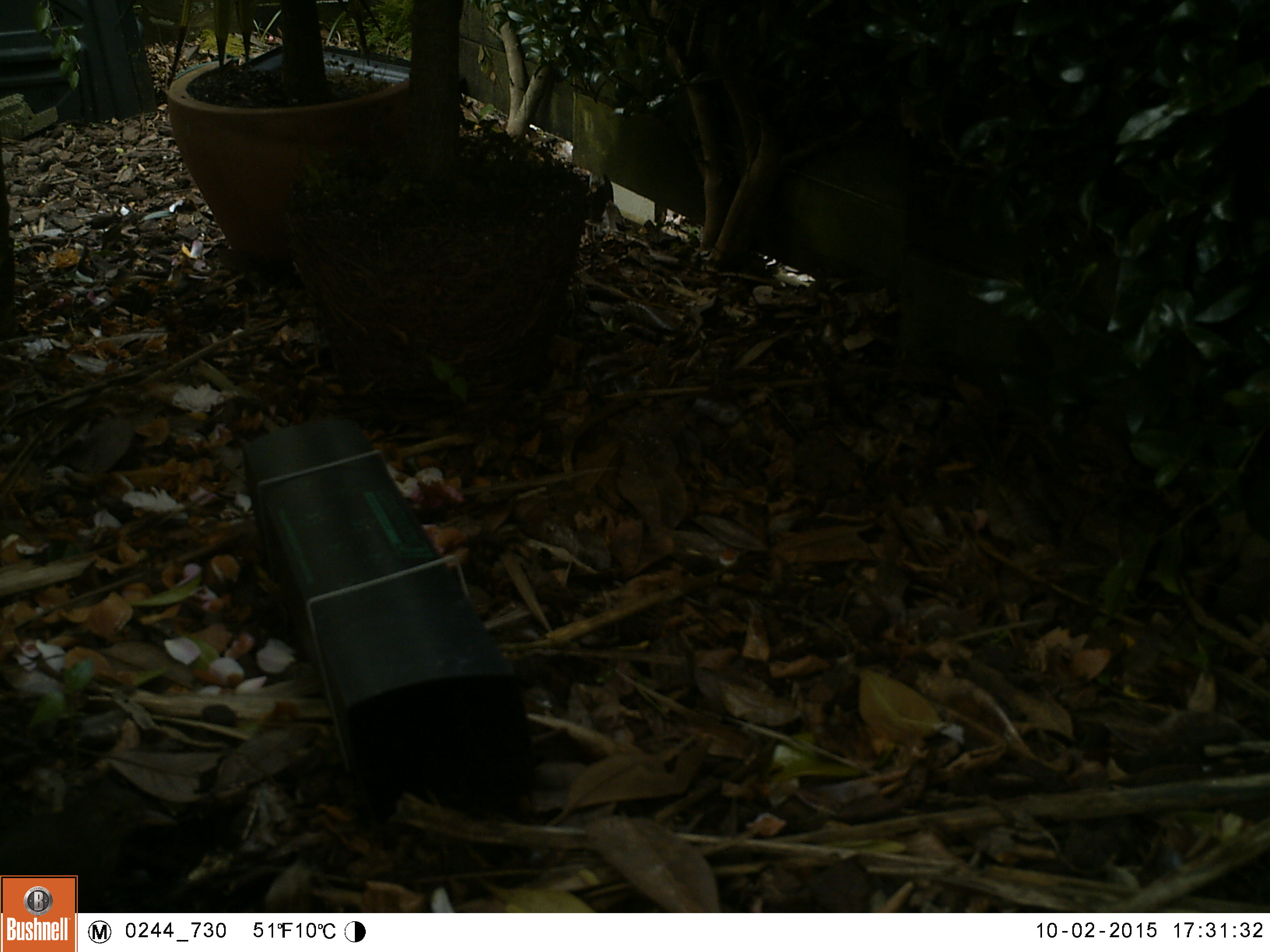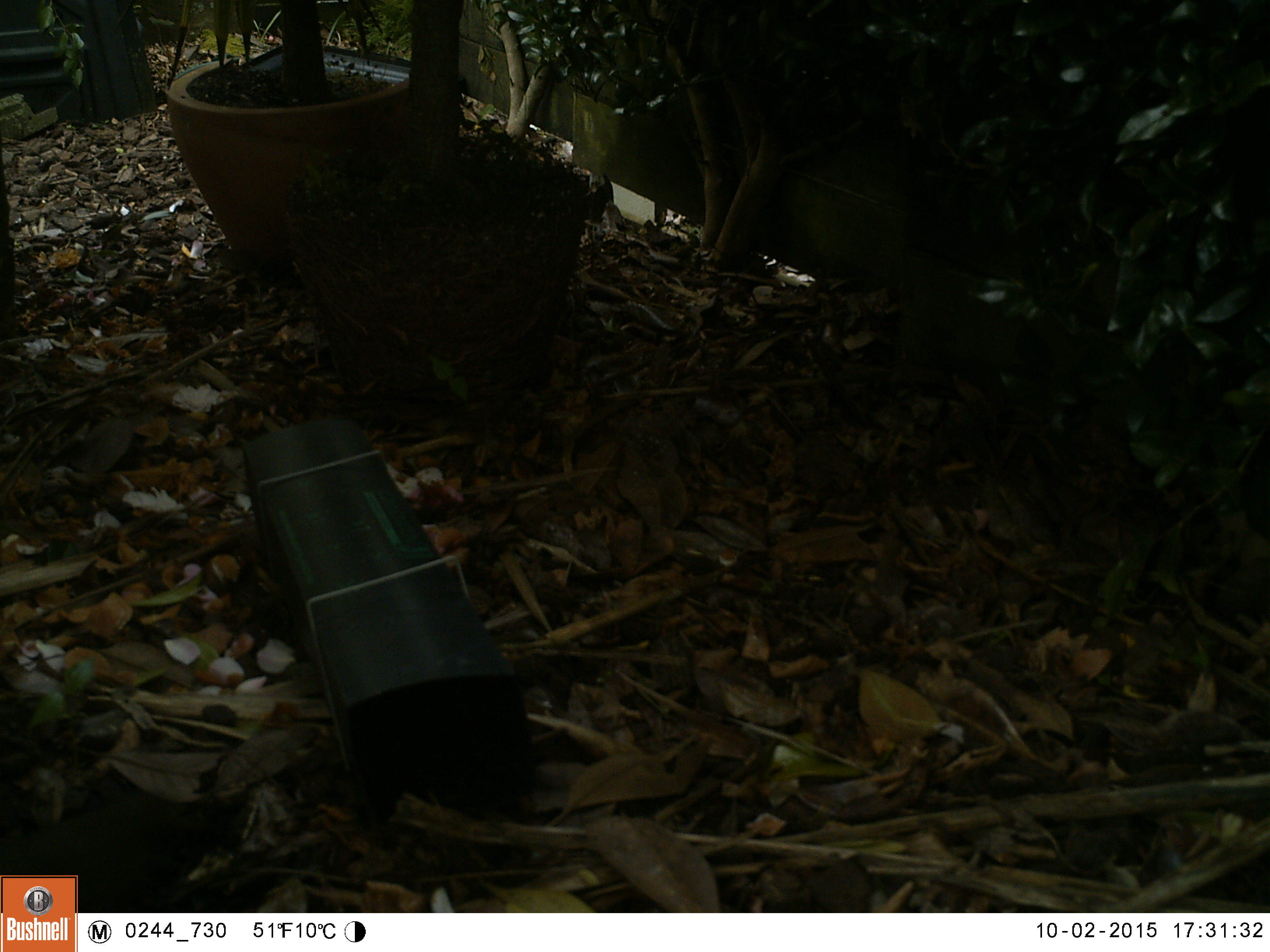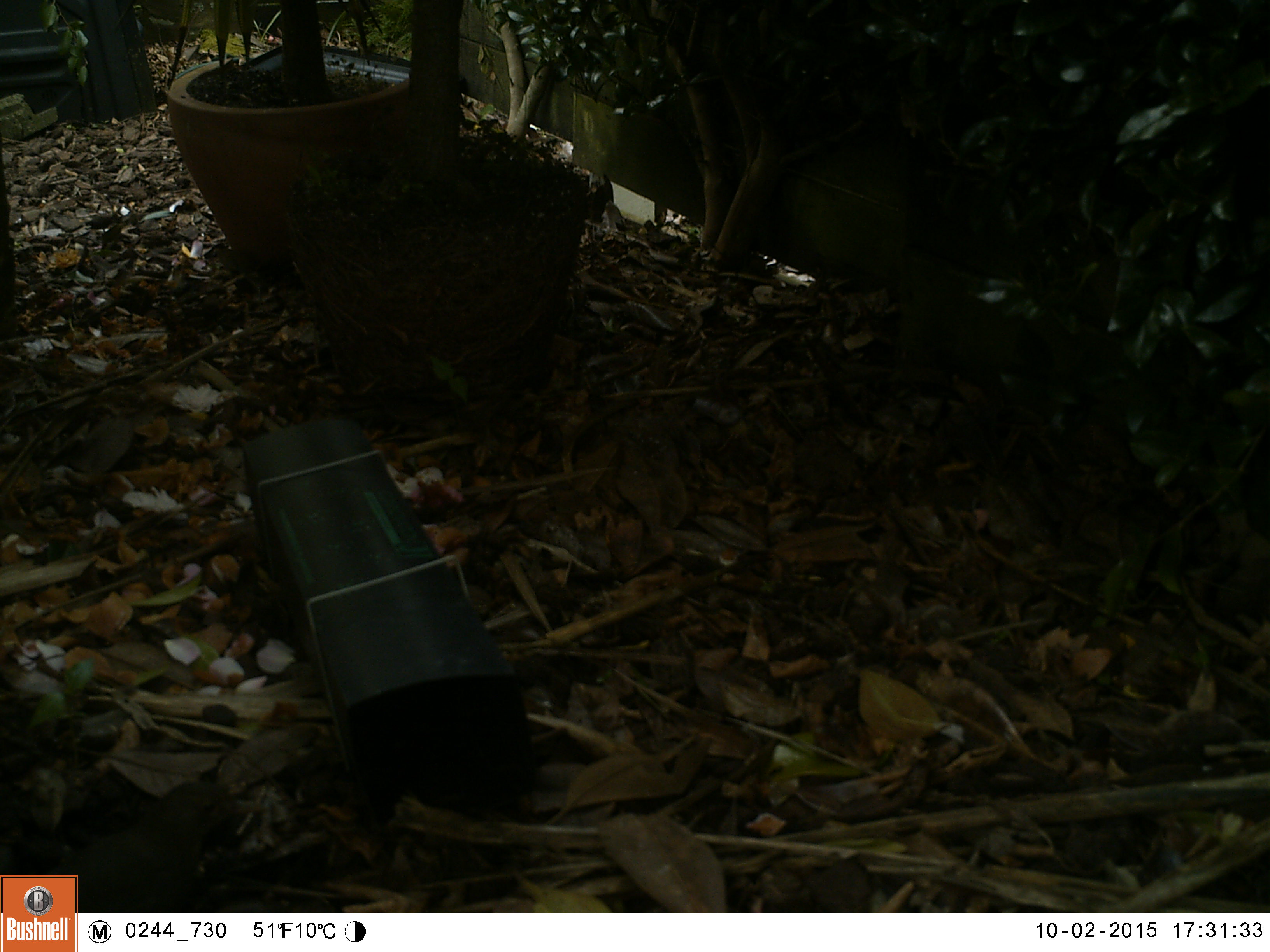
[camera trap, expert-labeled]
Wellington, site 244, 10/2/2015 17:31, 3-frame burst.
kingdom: Animalia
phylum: Chordata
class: Aves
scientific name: Aves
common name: bird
Bird (Aves).